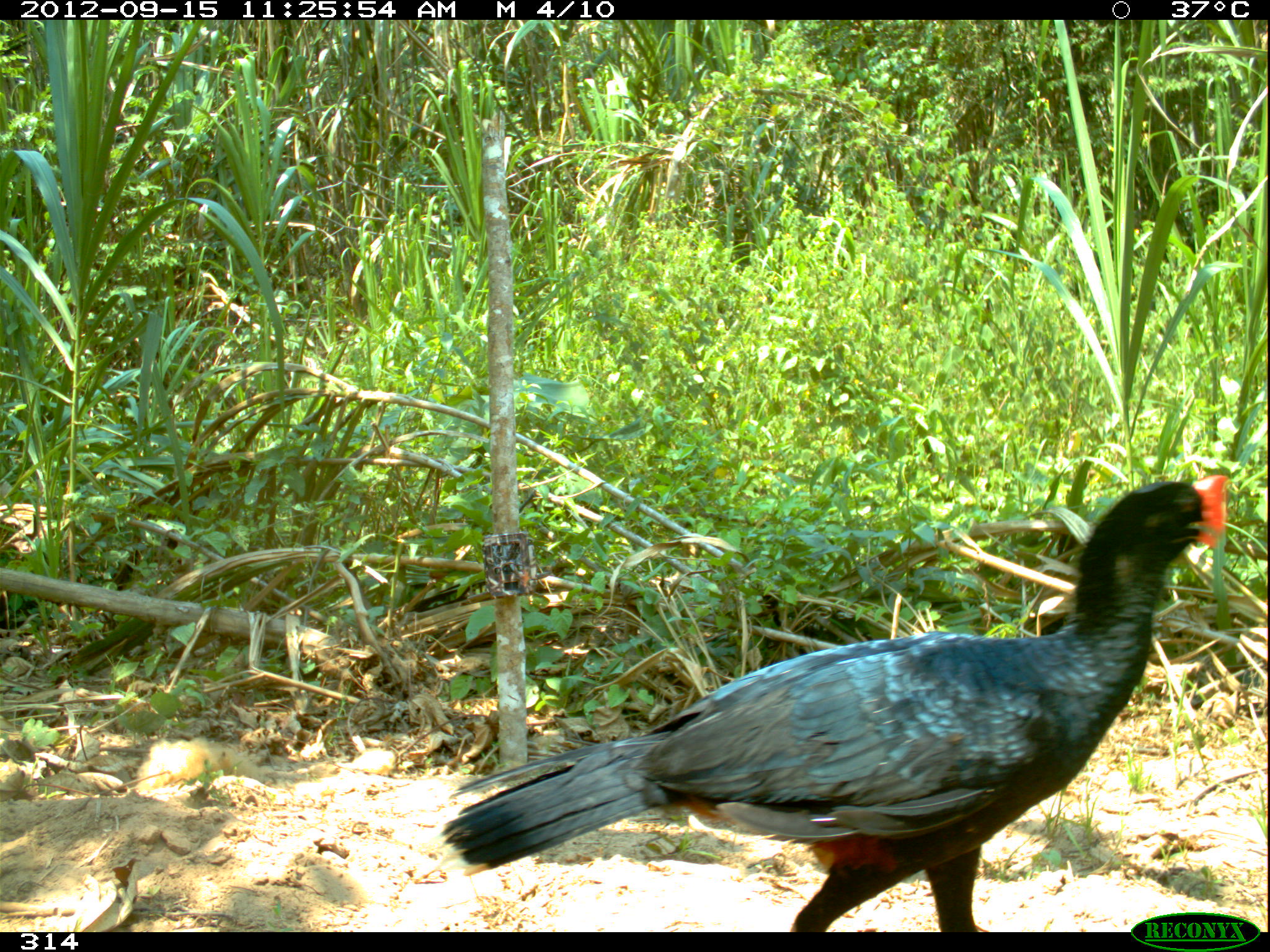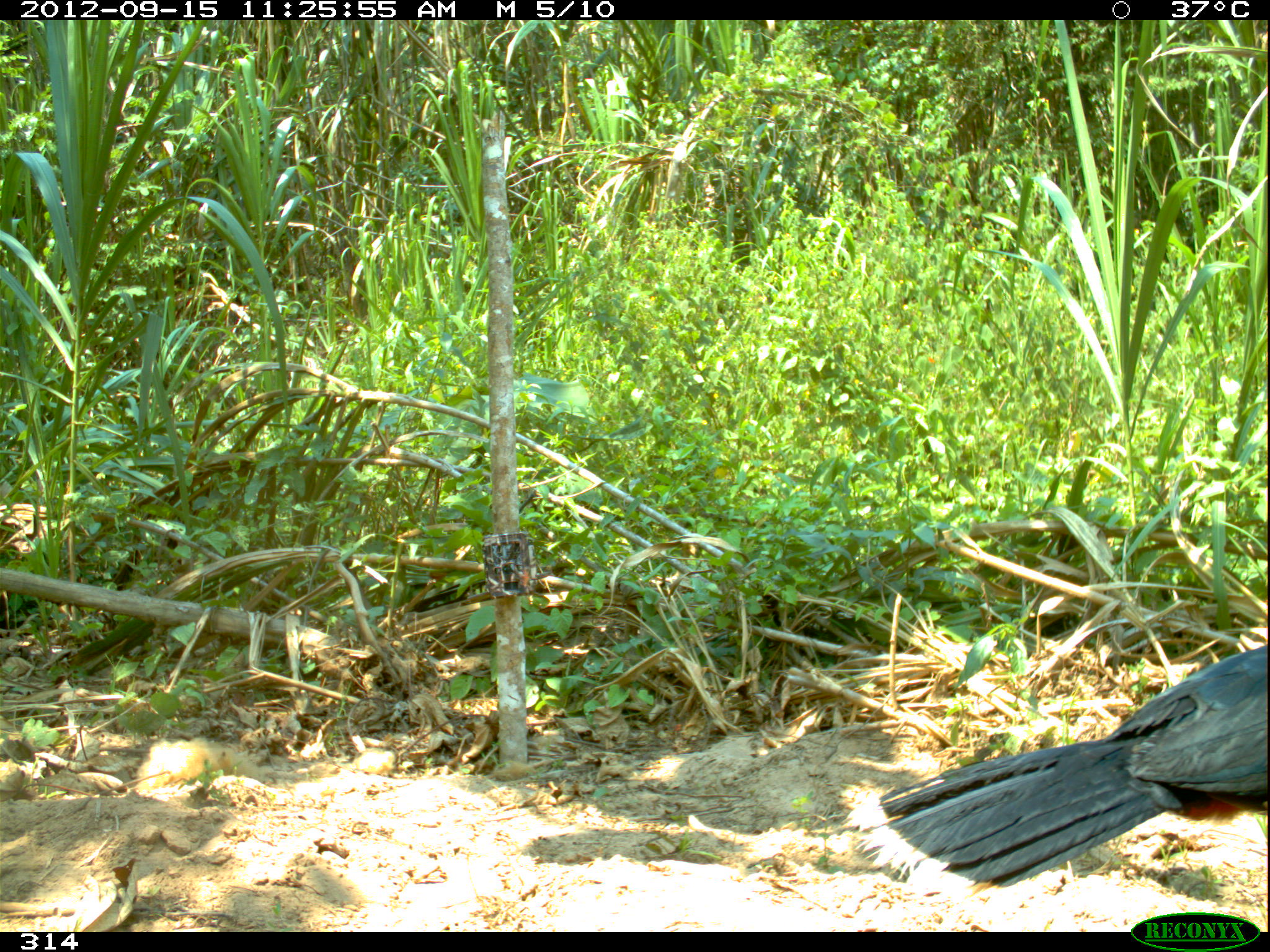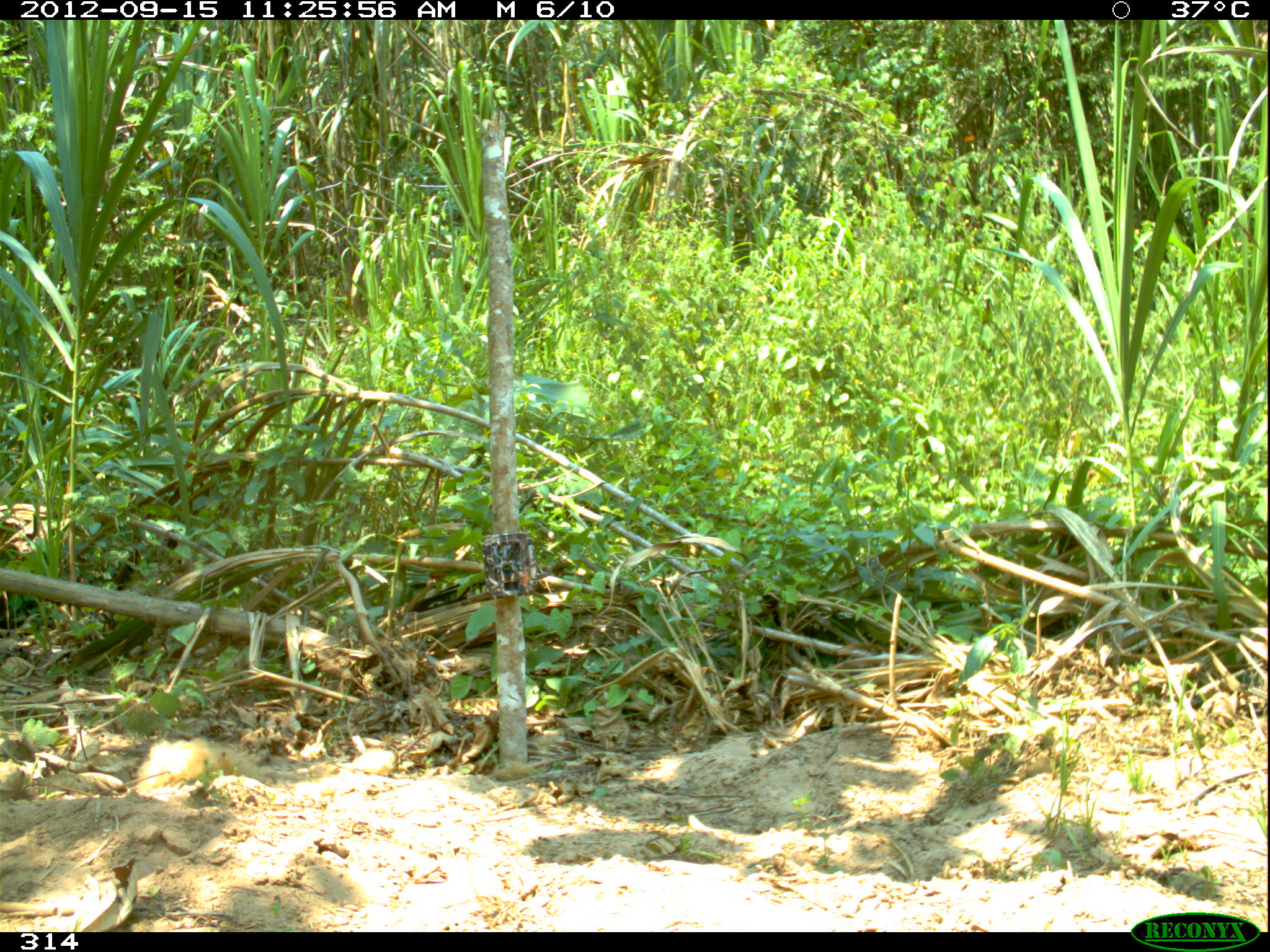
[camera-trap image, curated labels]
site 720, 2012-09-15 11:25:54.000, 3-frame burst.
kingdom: Animalia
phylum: Chordata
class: Aves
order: Galliformes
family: Cracidae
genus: Mitu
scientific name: Mitu tuberosum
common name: razor-billed curassow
Mitu tuberosum (razor-billed curassow).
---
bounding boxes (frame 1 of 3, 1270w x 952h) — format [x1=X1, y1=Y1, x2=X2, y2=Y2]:
mitu tuberosum: [x1=440, y1=473, x2=1226, y2=931]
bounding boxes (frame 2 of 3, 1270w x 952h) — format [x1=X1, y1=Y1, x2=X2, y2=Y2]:
mitu tuberosum: [x1=842, y1=645, x2=1266, y2=902]